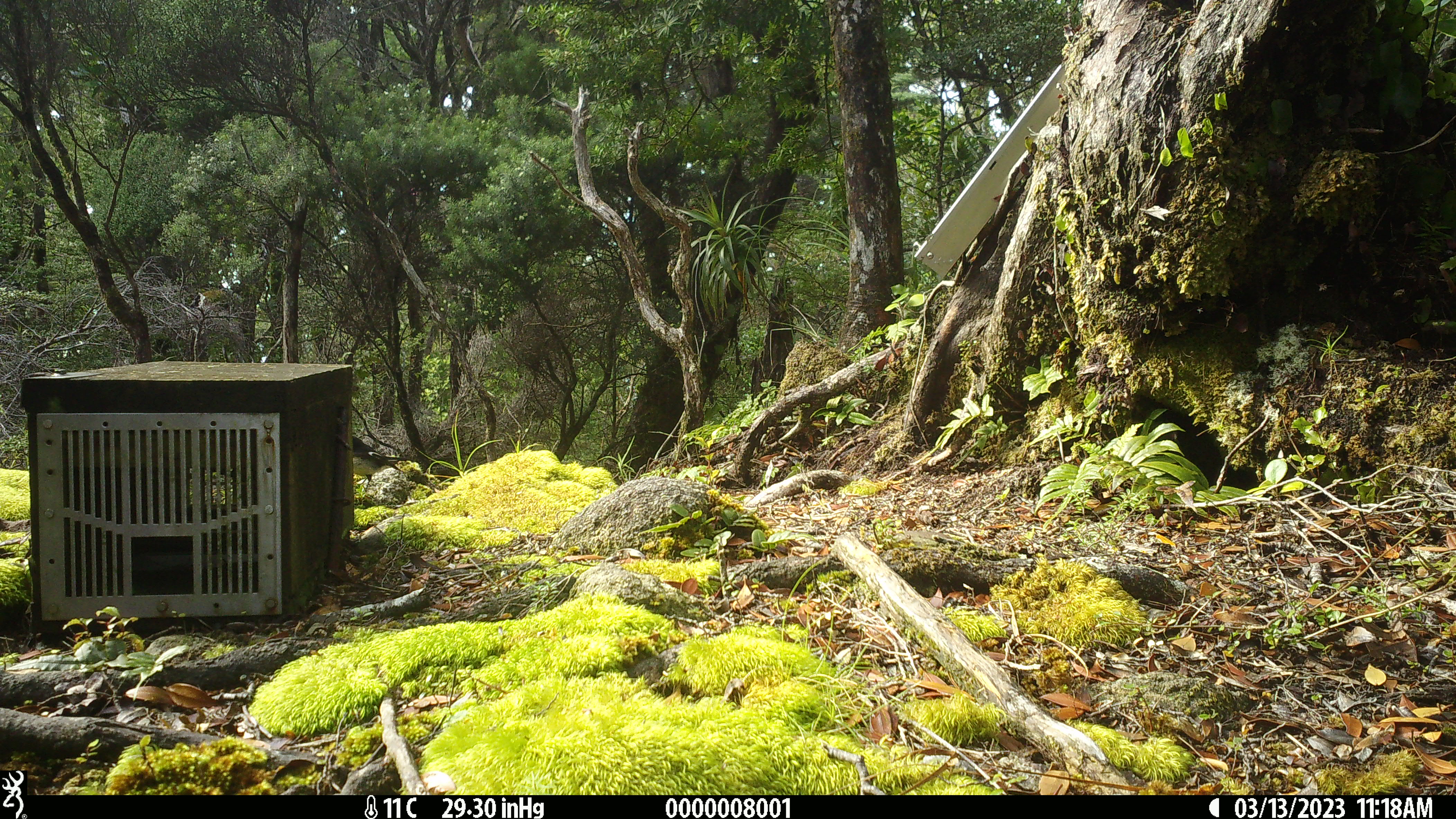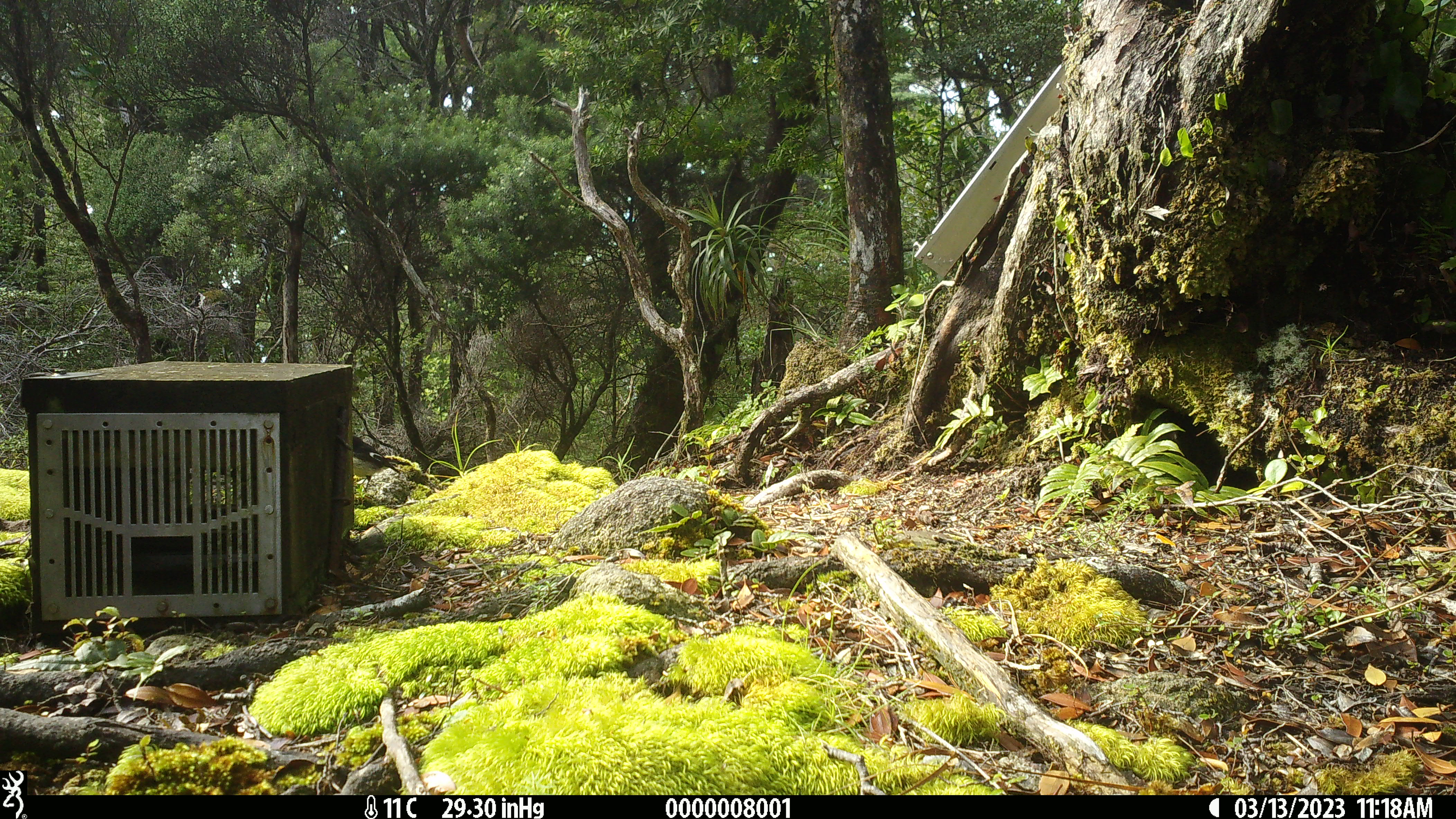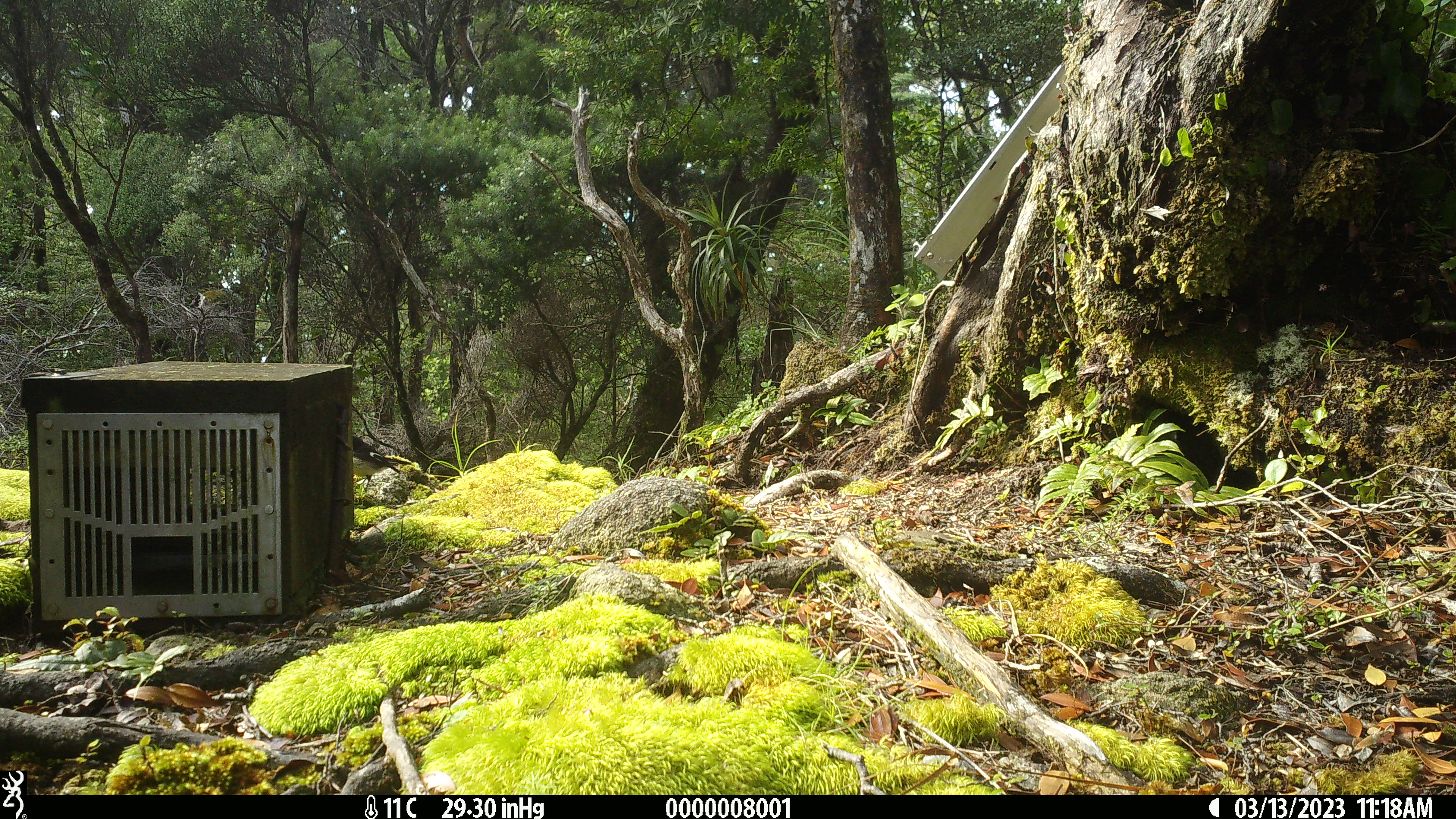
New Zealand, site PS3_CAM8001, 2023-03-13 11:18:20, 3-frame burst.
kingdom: Animalia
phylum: Chordata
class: Aves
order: Passeriformes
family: Petroicidae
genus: Petroica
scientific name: Petroica macrocephala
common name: tomtit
Tomtit (Petroica macrocephala).